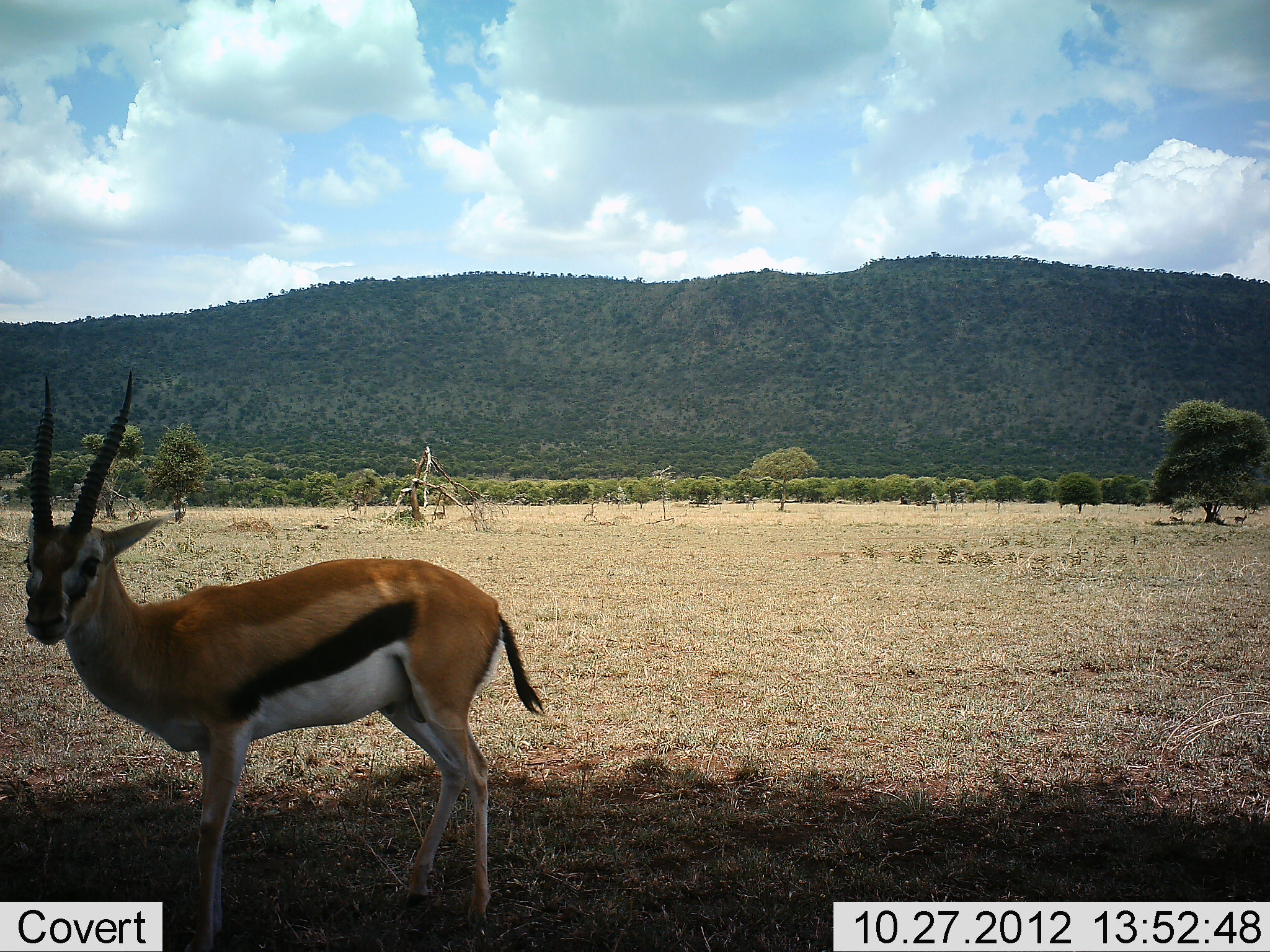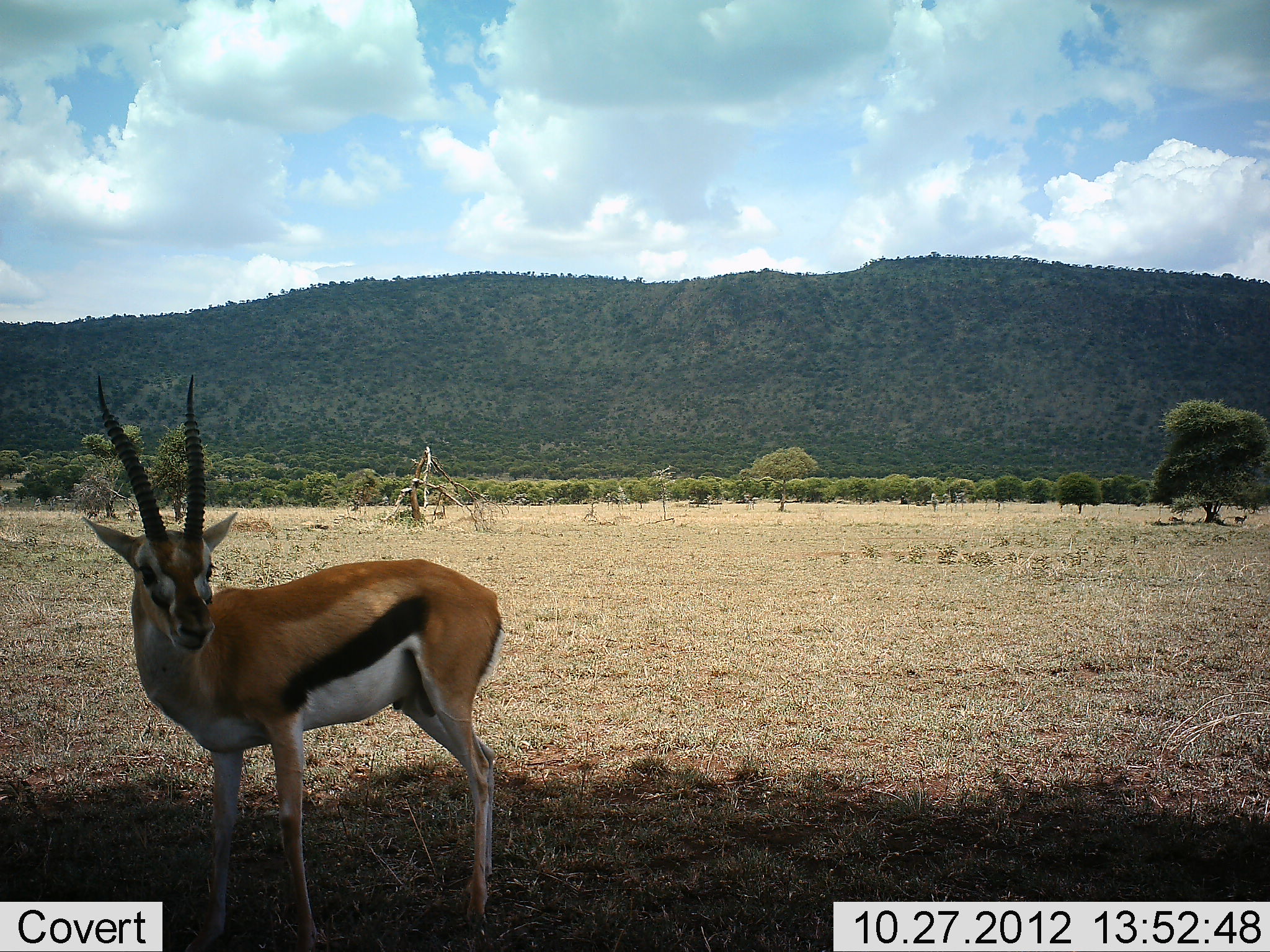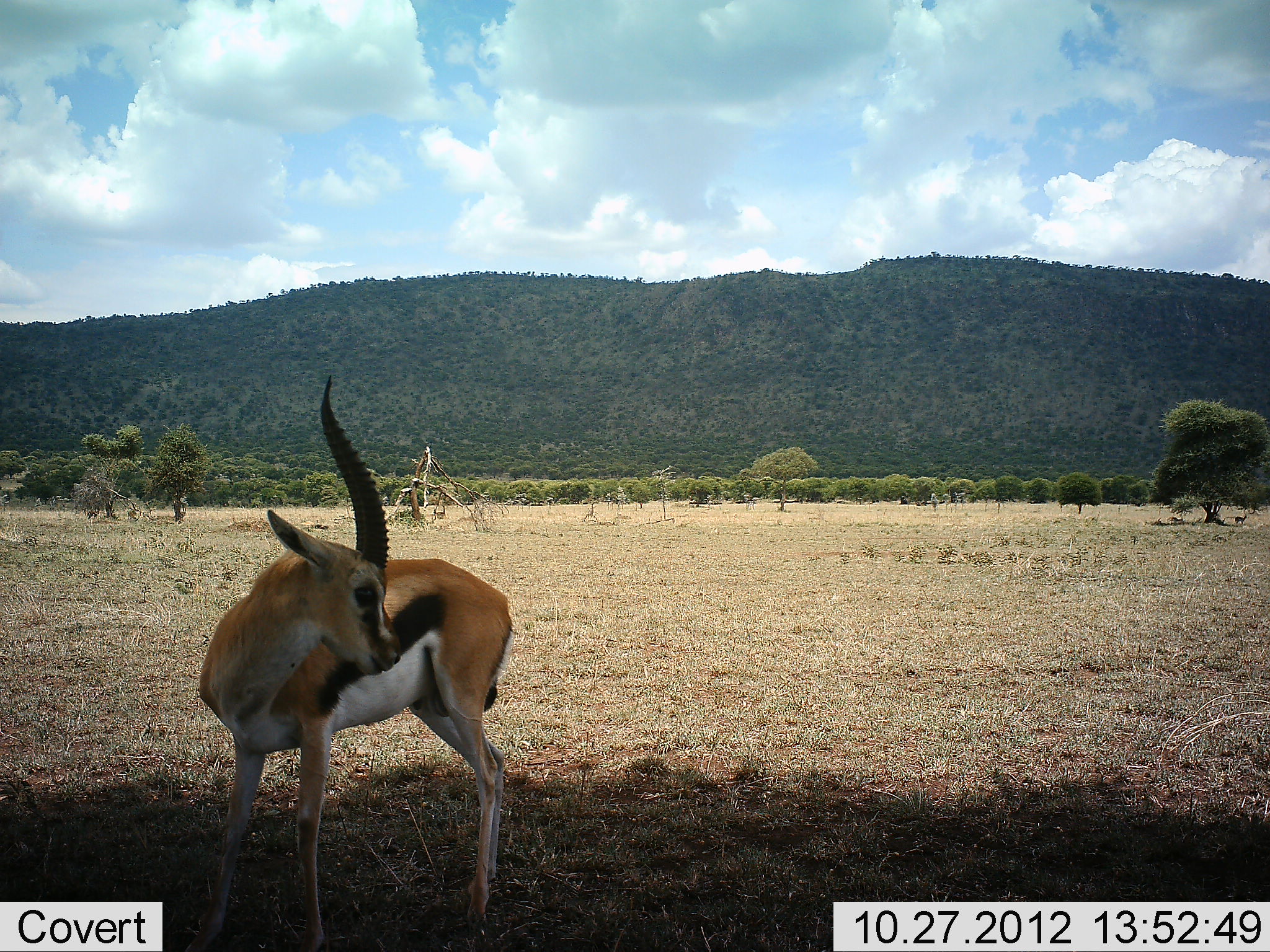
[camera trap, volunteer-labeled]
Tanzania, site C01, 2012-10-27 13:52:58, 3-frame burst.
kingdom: Animalia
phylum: Chordata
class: Mammalia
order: Artiodactyla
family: Bovidae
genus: Eudorcas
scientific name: Eudorcas thomsonii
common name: thomson's gazelle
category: gazellethomsons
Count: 1.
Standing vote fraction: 80%.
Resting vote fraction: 0%.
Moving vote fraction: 20%.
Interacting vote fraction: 0%.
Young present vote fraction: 0%.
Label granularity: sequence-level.